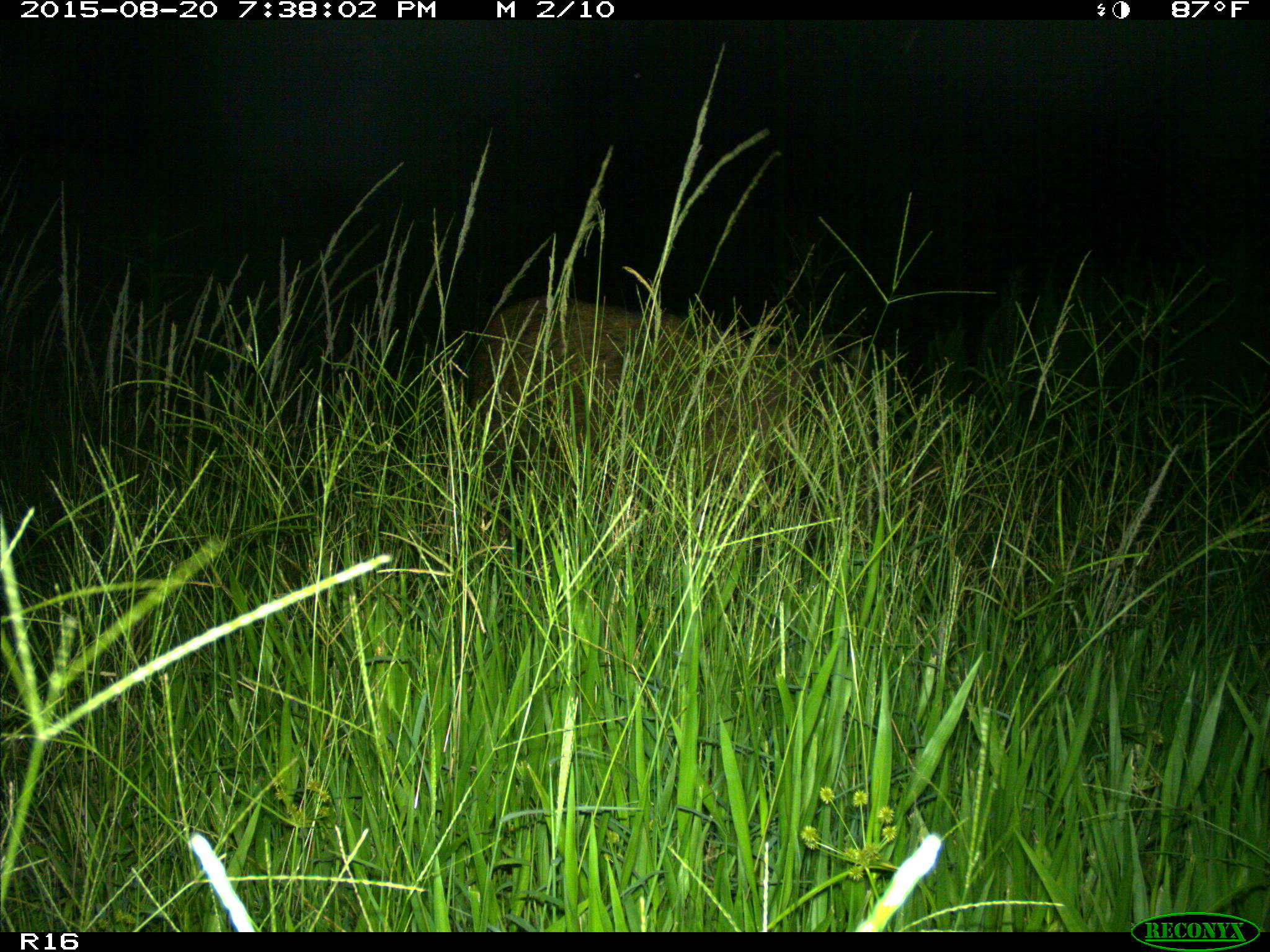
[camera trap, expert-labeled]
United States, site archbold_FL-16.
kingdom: Animalia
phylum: Chordata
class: Mammalia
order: Artiodactyla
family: Suidae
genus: Sus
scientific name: Sus scrofa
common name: wild boar